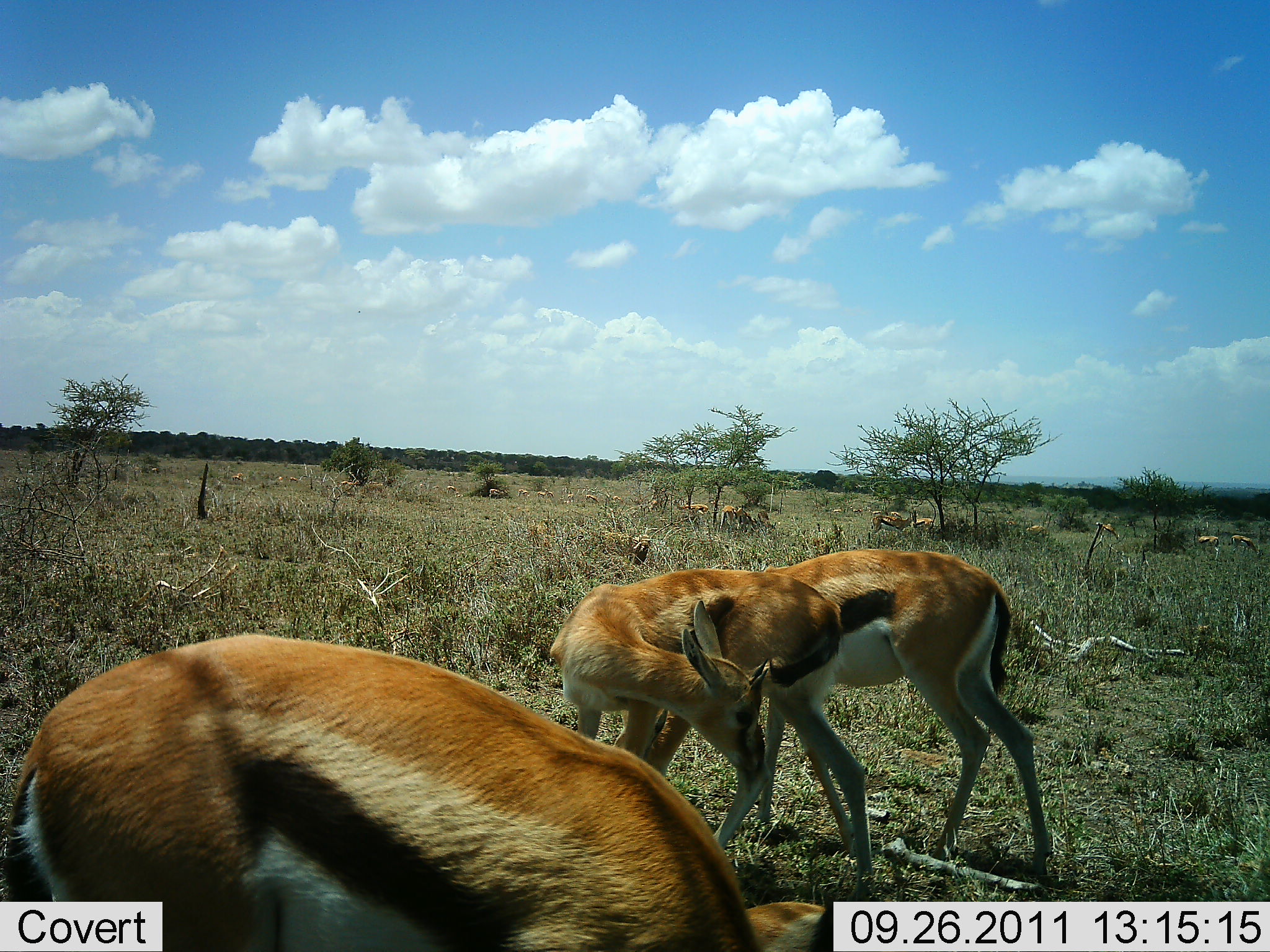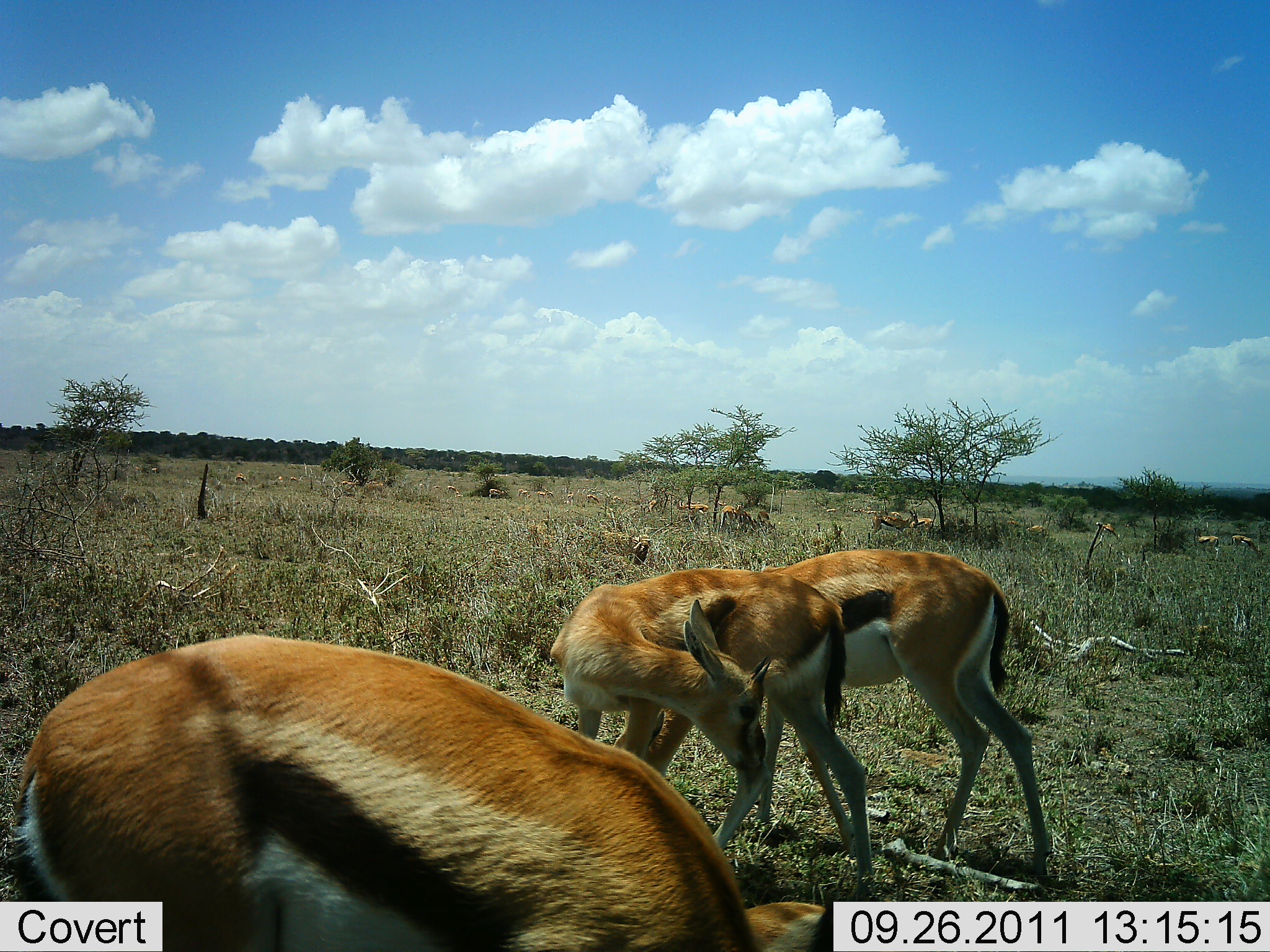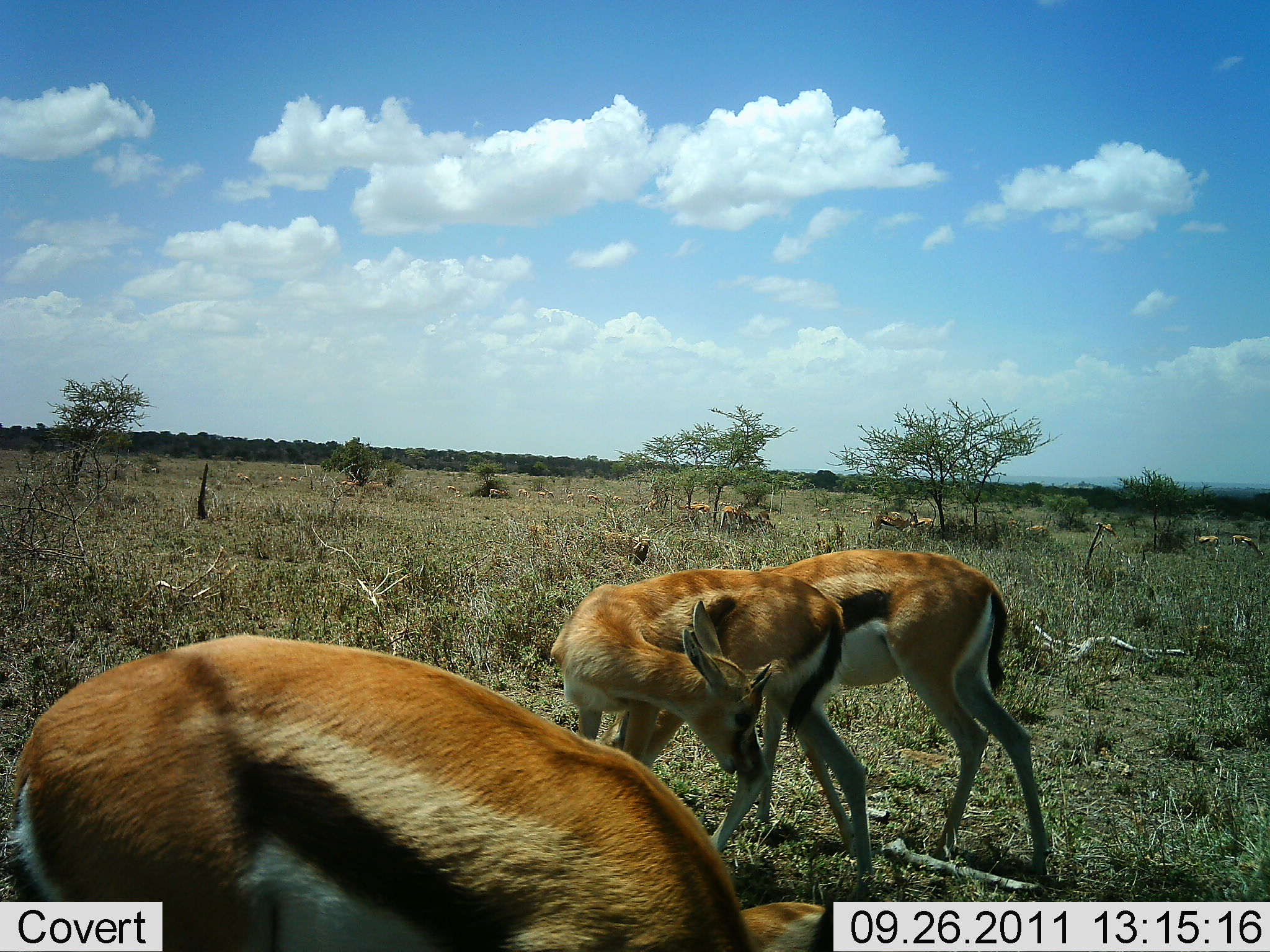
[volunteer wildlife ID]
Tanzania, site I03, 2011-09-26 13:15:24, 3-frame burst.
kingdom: Animalia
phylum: Chordata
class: Mammalia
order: Artiodactyla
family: Bovidae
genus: Eudorcas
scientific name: Eudorcas thomsonii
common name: thomson's gazelle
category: gazellethomsons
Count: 3.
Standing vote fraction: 70%.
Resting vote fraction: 20%.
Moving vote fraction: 10%.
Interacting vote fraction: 10%.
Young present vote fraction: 0%.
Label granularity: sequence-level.